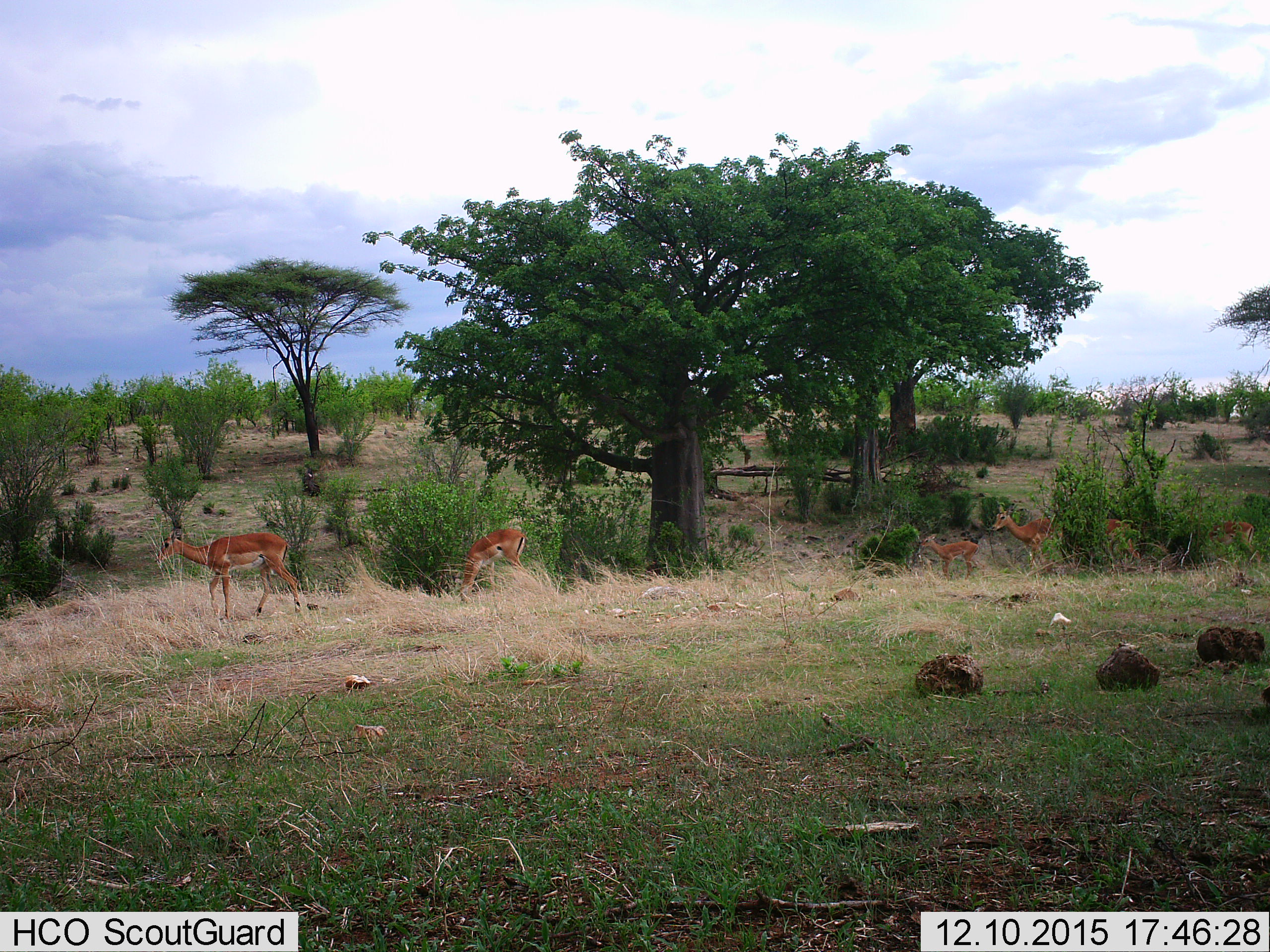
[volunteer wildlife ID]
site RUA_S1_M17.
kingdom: Animalia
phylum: Chordata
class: Mammalia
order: Artiodactyla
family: Bovidae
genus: Aepyceros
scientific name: Aepyceros melampus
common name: impala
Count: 6.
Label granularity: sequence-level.